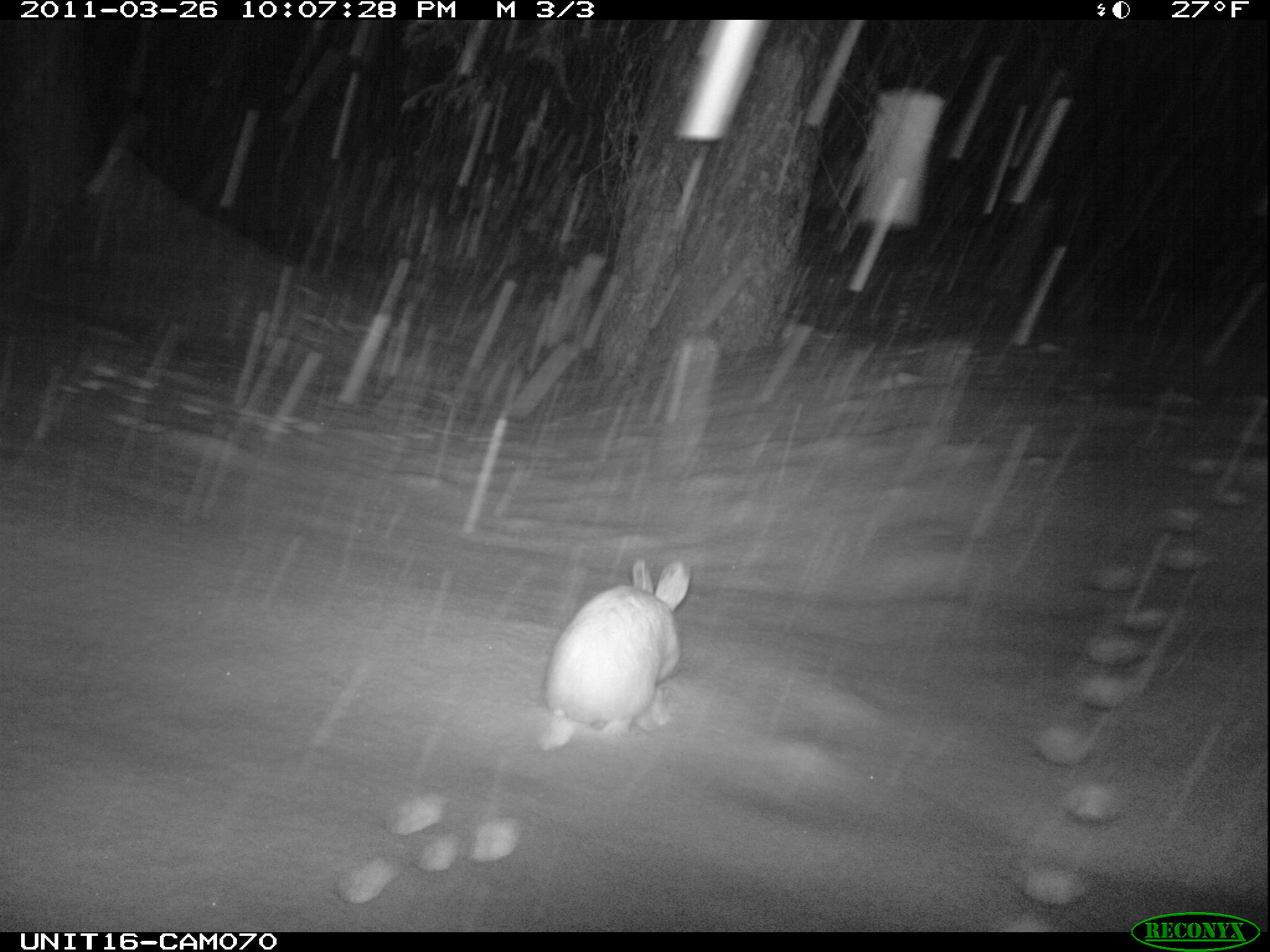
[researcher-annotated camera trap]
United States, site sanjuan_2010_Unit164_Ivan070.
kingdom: Animalia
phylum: Chordata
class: Mammalia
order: Lagomorpha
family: Leporidae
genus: Lepus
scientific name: Lepus americanus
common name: snowshoe hare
Lepus americanus (snowshoe hare).